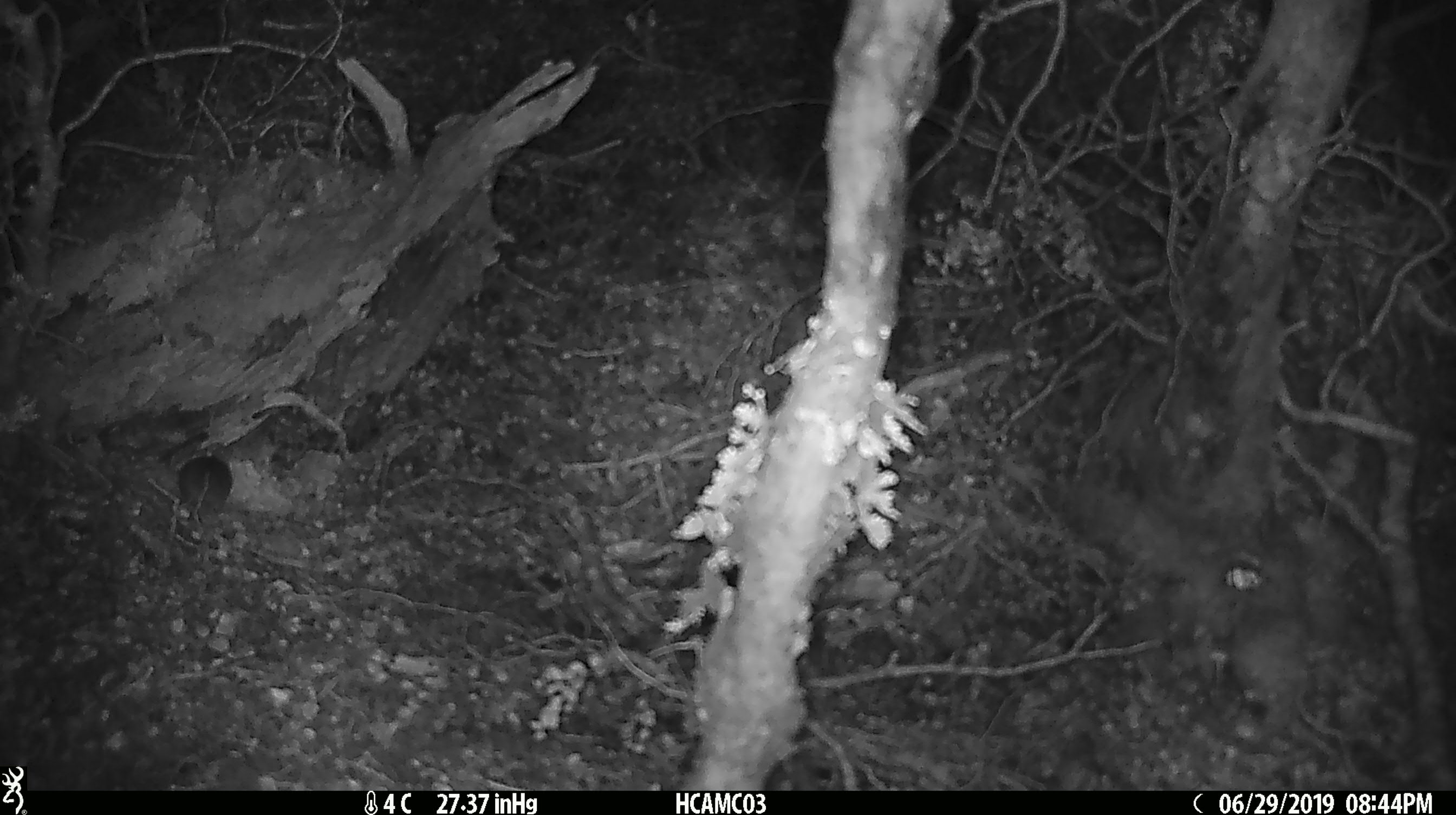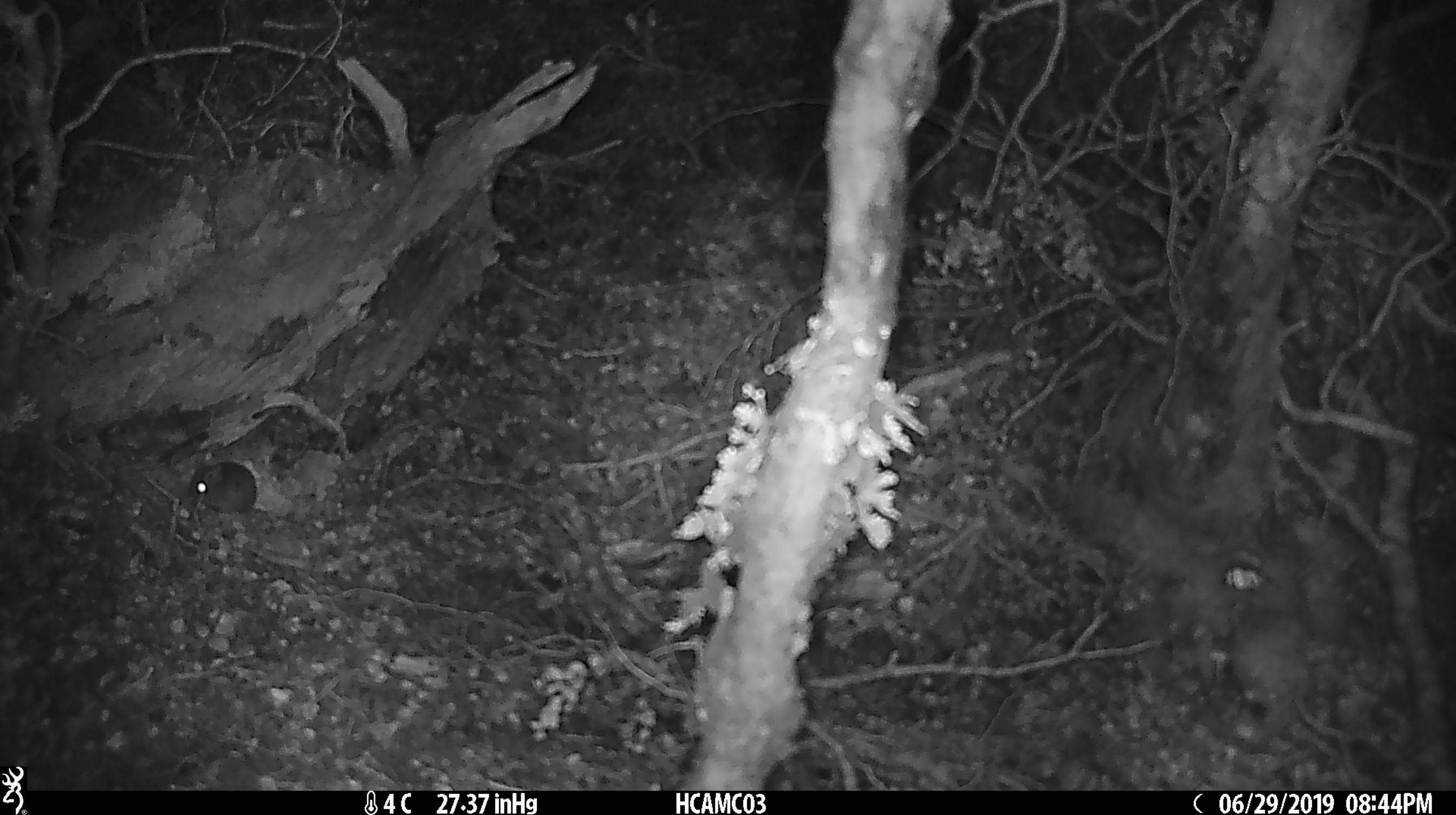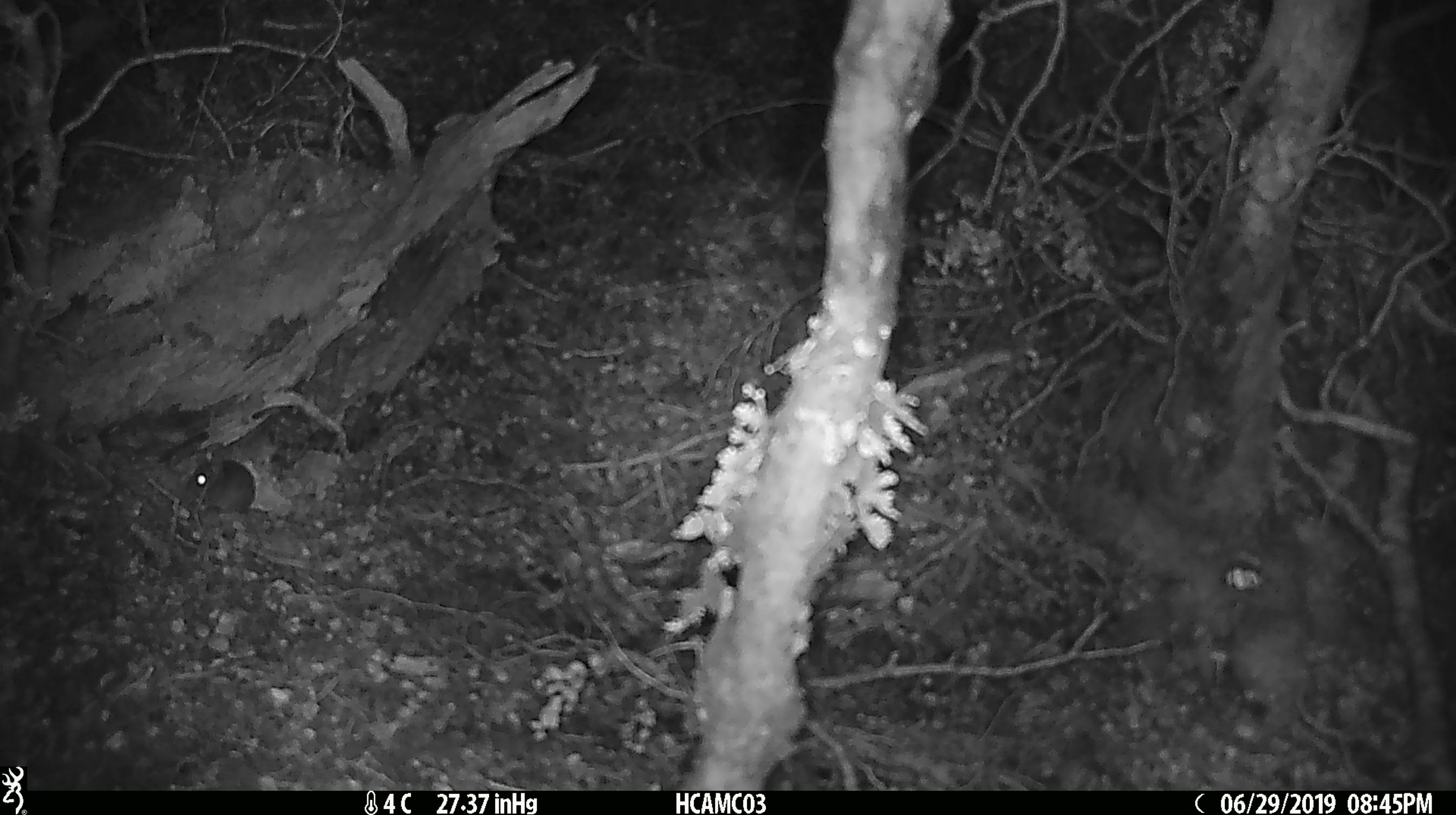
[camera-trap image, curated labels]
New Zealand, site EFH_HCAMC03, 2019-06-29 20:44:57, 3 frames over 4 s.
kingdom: Animalia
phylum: Chordata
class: Mammalia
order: Rodentia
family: Muridae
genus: Mus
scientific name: Mus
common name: mouse